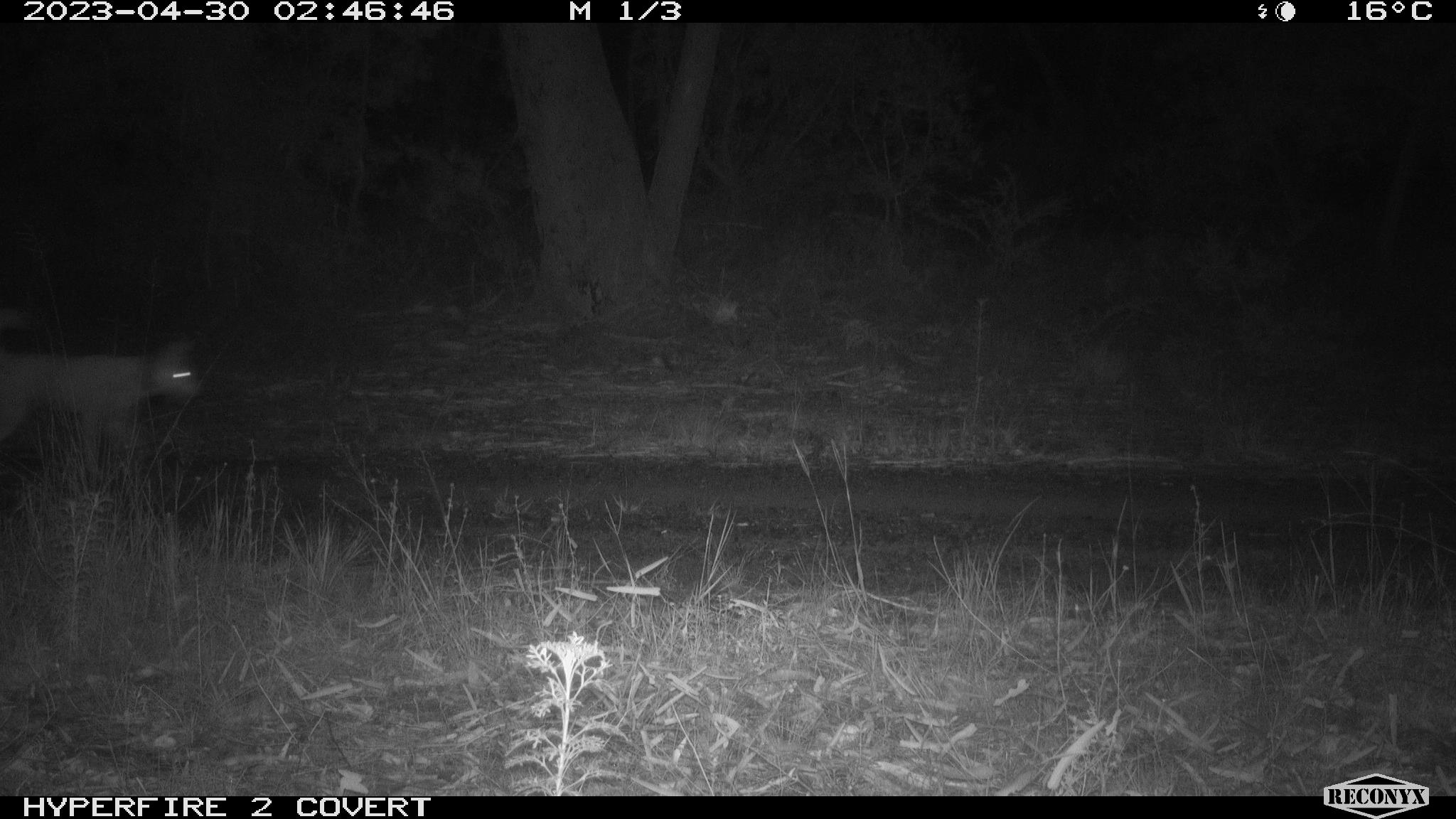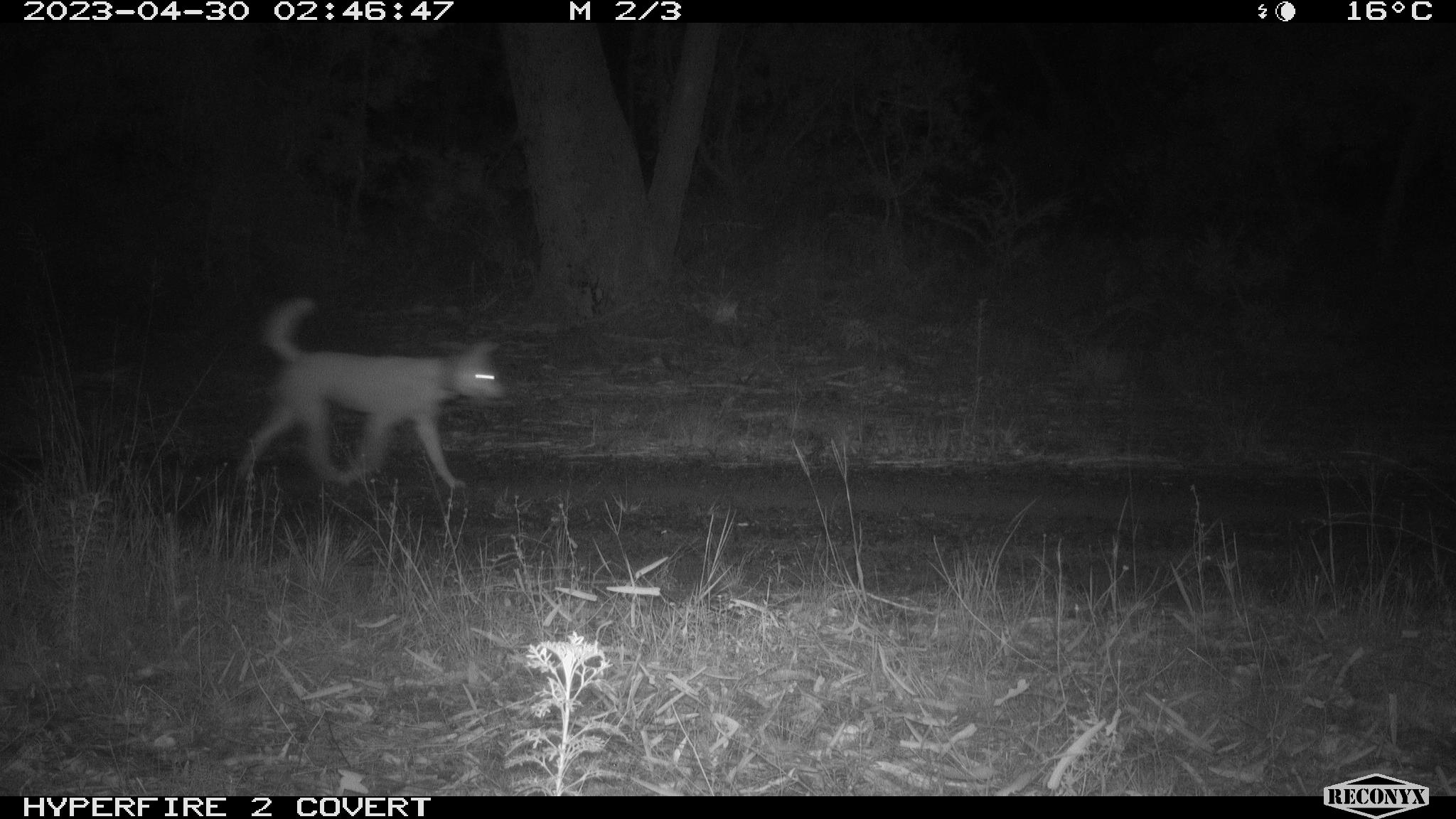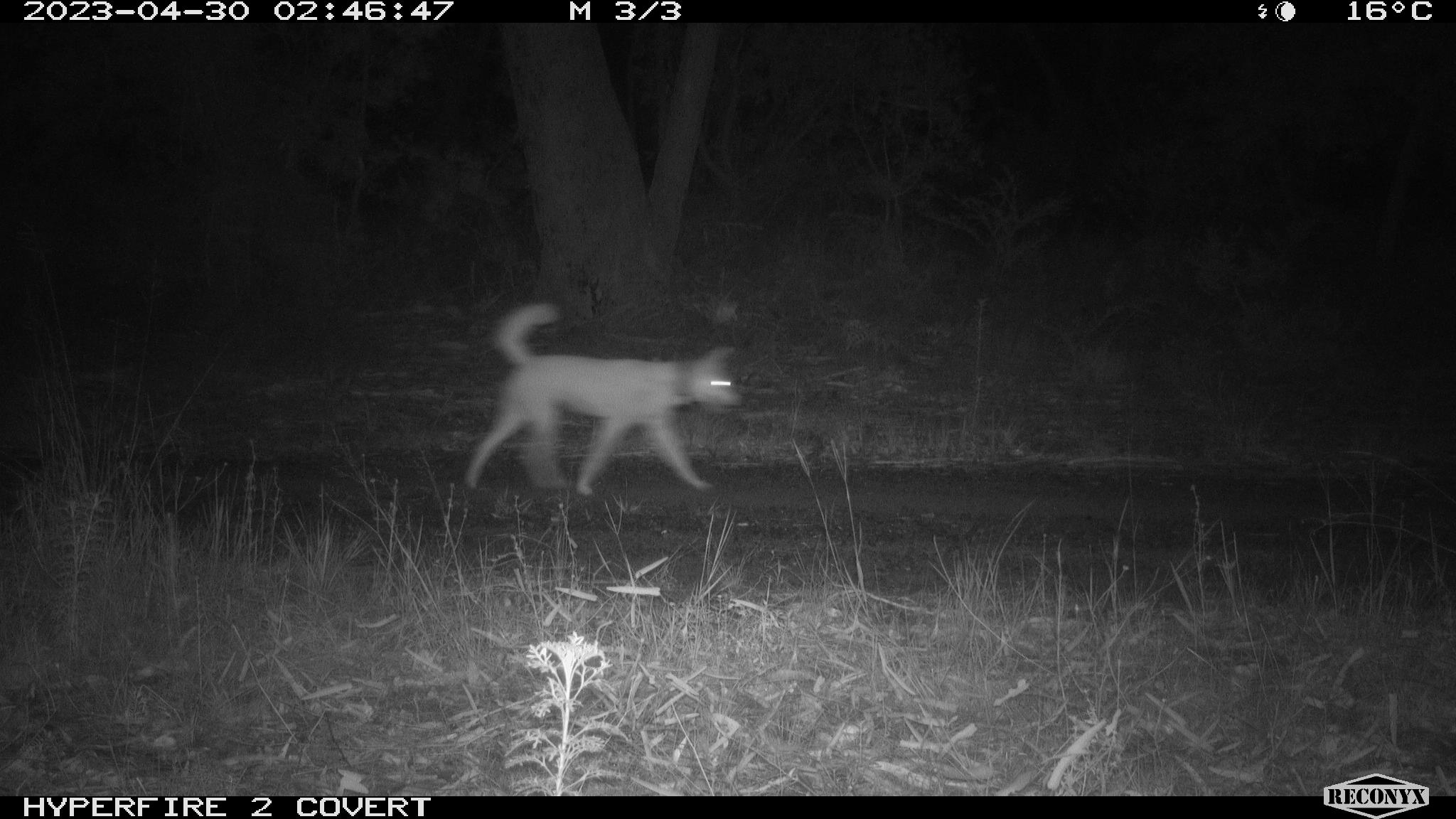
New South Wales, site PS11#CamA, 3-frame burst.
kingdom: Animalia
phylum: Chordata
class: Mammalia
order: Carnivora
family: Canidae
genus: Canis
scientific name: Canis familiaris dingo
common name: dingo